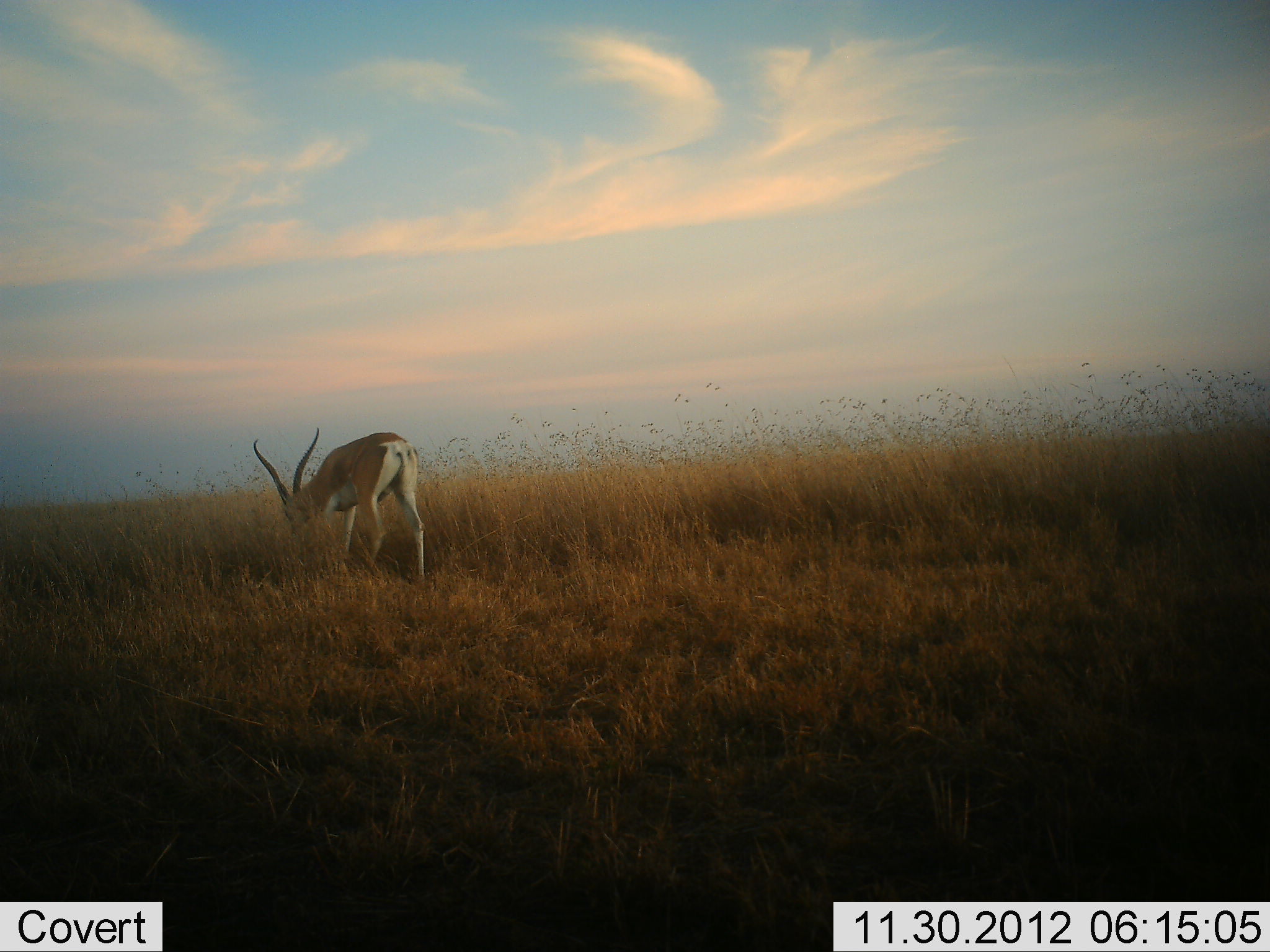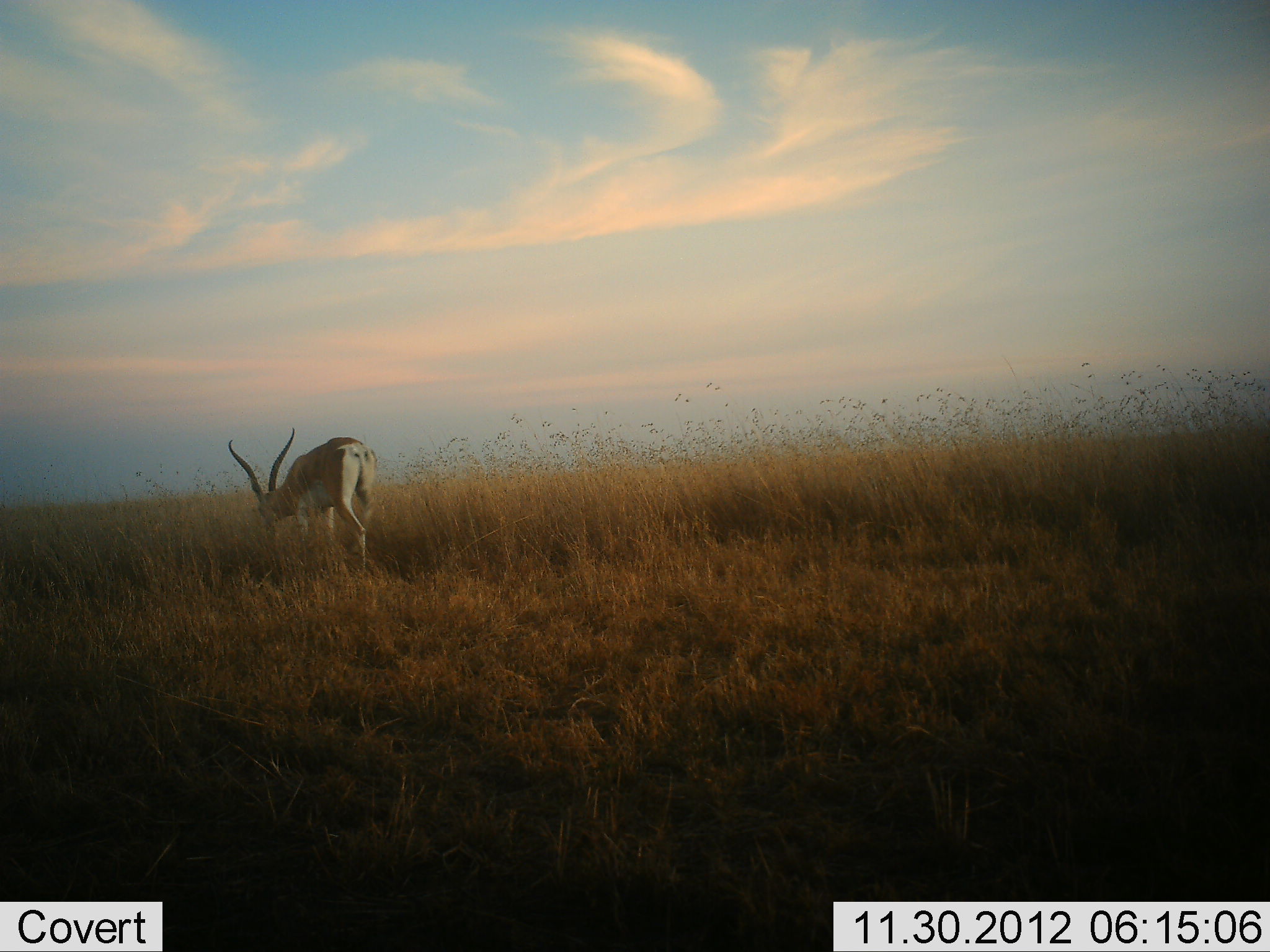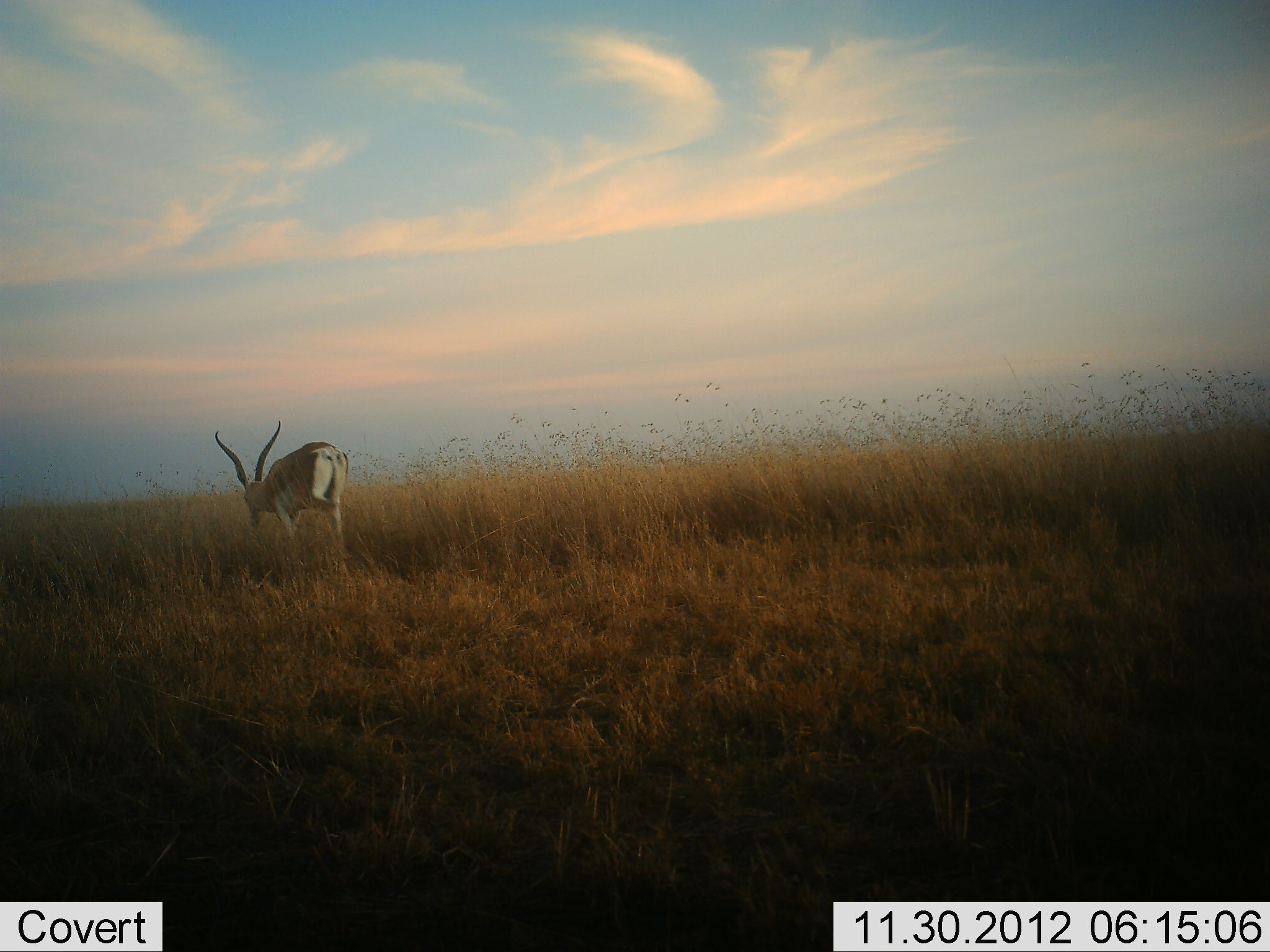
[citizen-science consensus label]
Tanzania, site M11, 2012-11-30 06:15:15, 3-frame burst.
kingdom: Animalia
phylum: Chordata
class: Mammalia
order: Artiodactyla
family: Bovidae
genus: Nanger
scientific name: Nanger granti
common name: grant's gazelle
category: gazellegrants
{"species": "gazellegrants (grant's gazelle) (Nanger granti)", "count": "1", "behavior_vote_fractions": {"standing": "12%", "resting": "0%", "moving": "36%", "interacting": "0%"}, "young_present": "0%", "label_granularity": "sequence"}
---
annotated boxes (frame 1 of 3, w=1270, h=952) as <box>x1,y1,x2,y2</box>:
animal: <box>253,428,427,590</box>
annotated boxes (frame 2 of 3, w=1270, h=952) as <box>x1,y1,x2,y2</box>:
animal: <box>228,427,378,577</box>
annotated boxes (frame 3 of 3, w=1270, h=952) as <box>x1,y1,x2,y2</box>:
animal: <box>214,419,349,548</box>